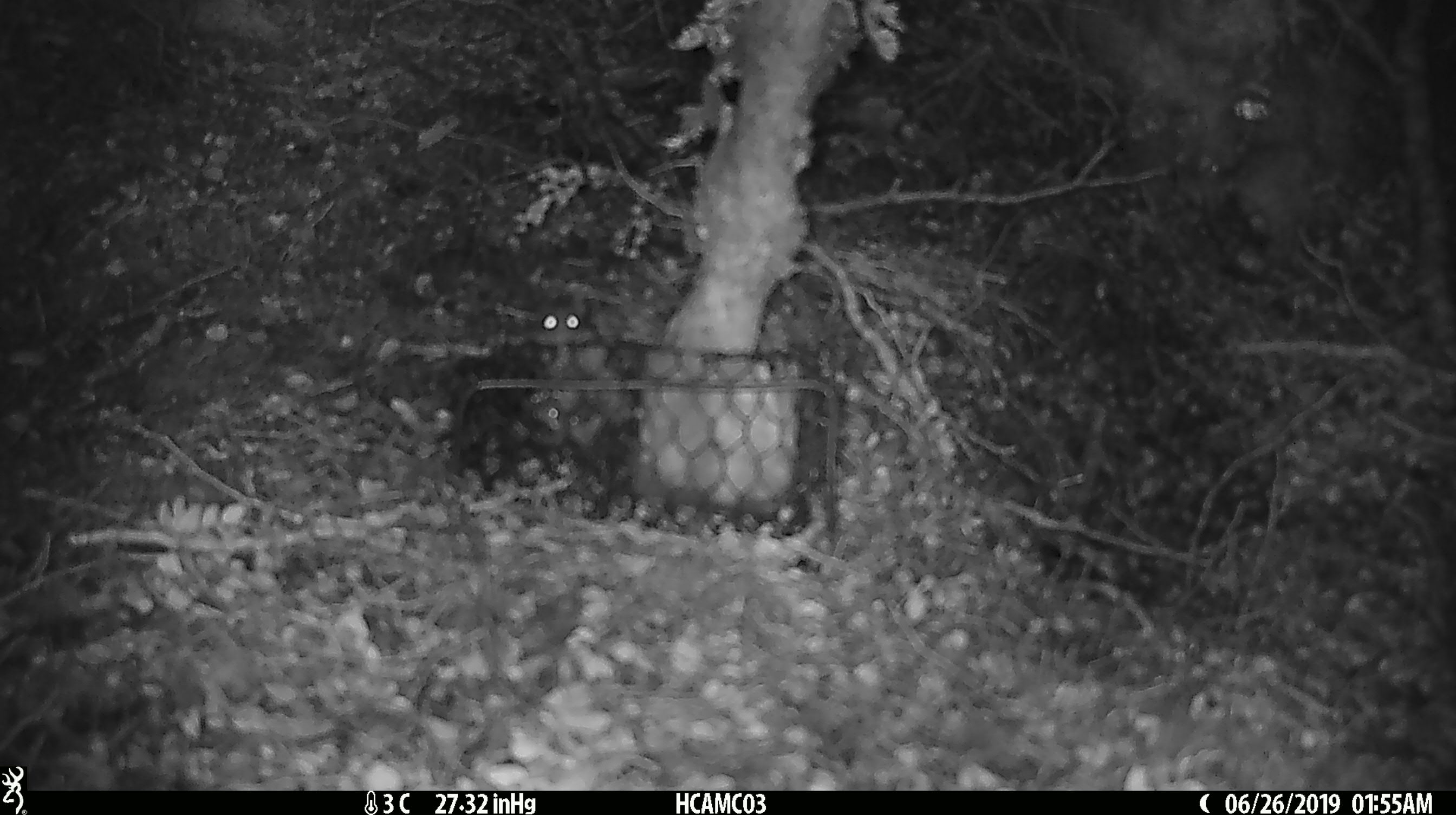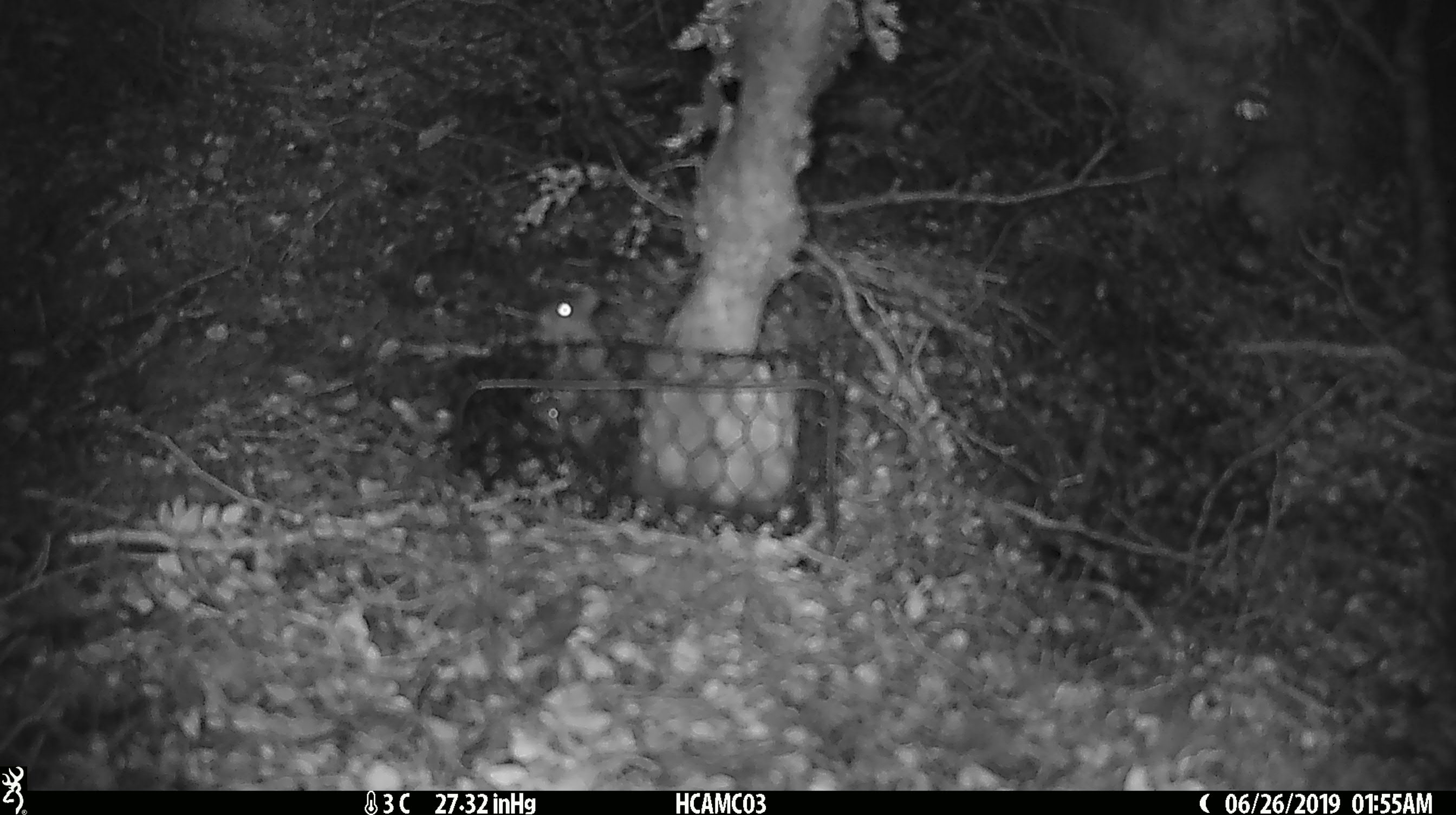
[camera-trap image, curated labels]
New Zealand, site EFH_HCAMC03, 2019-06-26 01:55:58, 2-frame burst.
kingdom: Animalia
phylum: Chordata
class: Mammalia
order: Rodentia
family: Muridae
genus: Mus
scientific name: Mus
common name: mouse